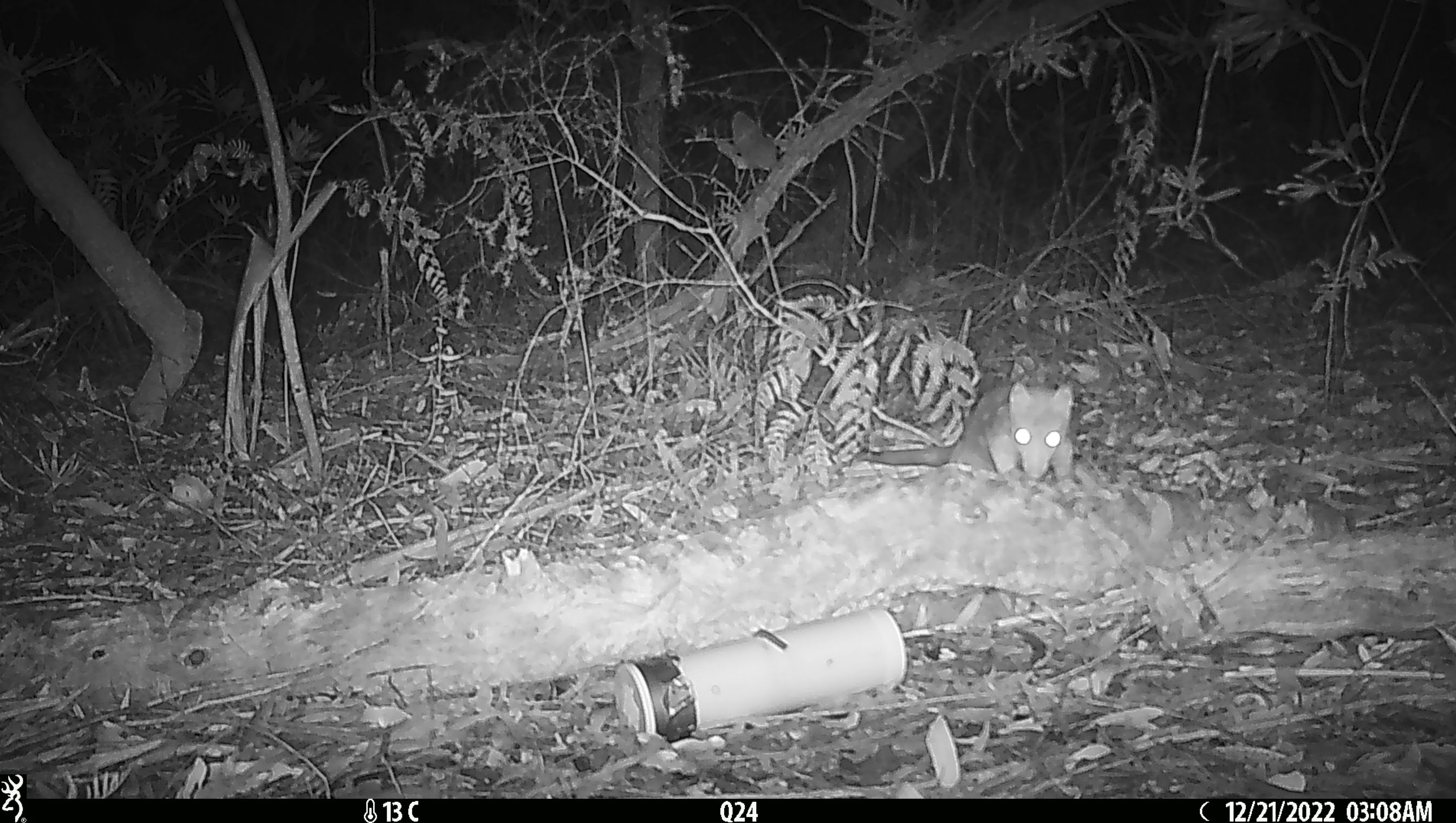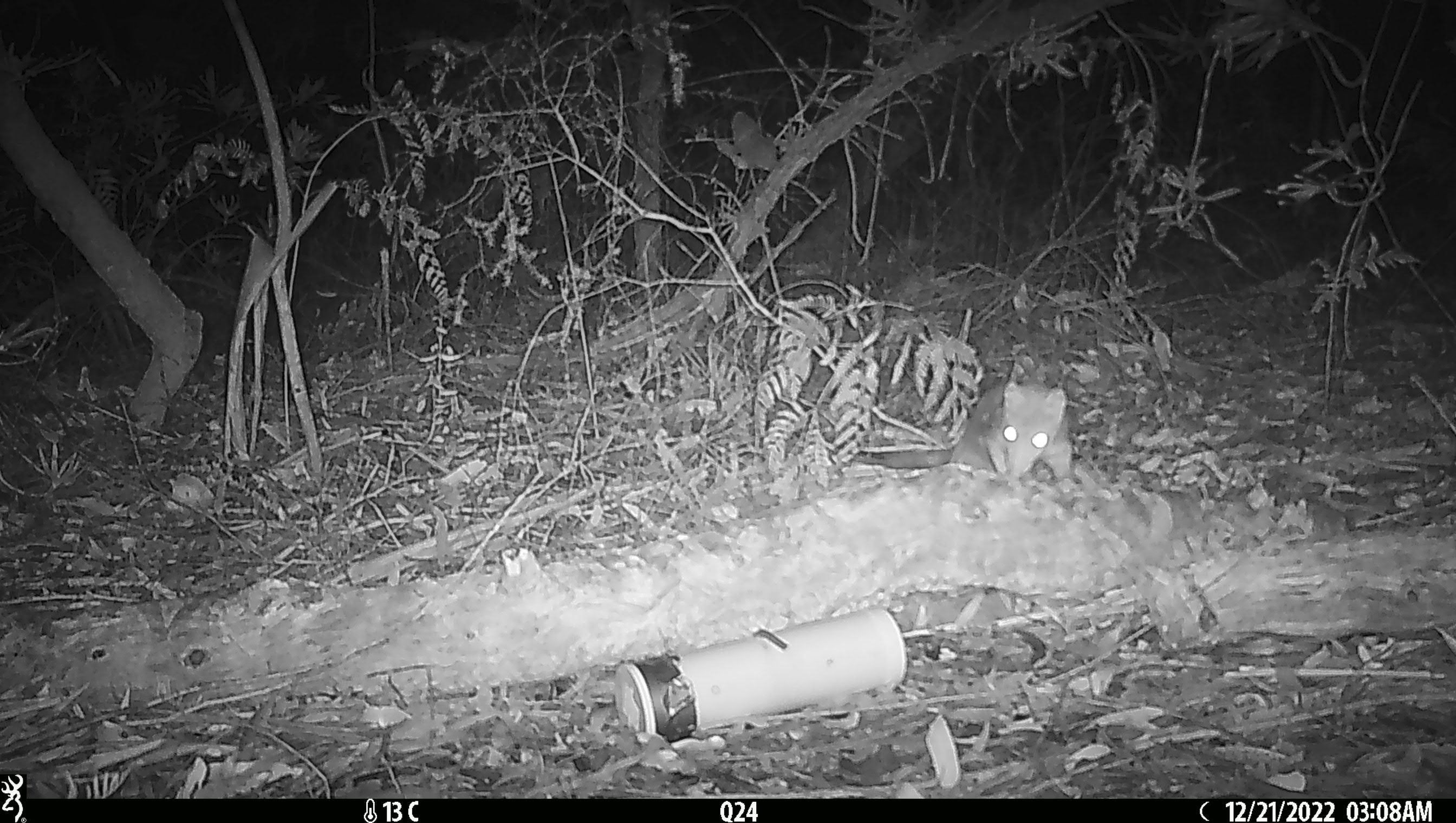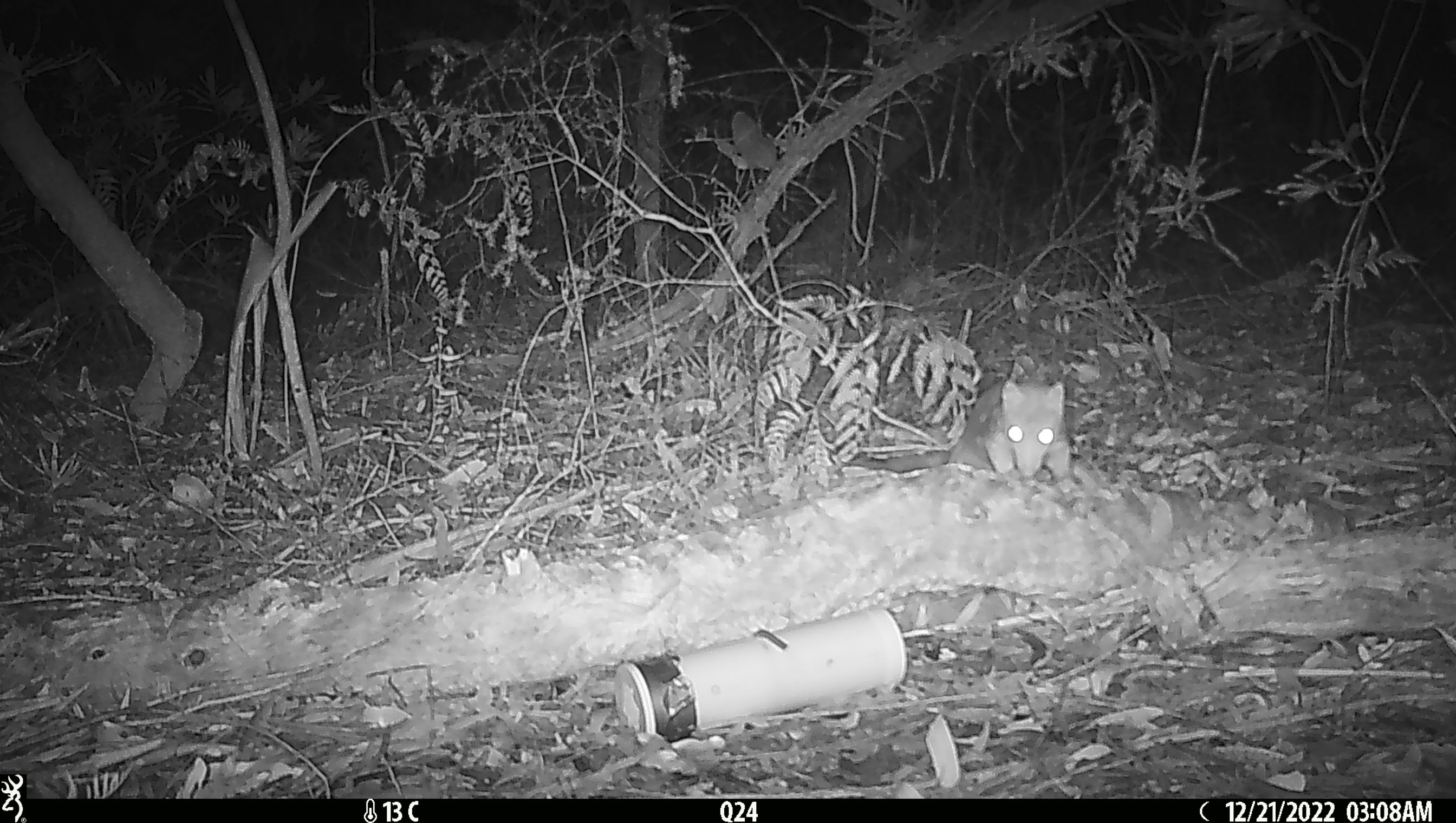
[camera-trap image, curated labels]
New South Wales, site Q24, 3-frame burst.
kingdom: Animalia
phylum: Chordata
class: Mammalia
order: Dasyuromorphia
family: Dasyuridae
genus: Dasyurus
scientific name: Dasyurus maculatus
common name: spotted-tailed quoll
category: quoll